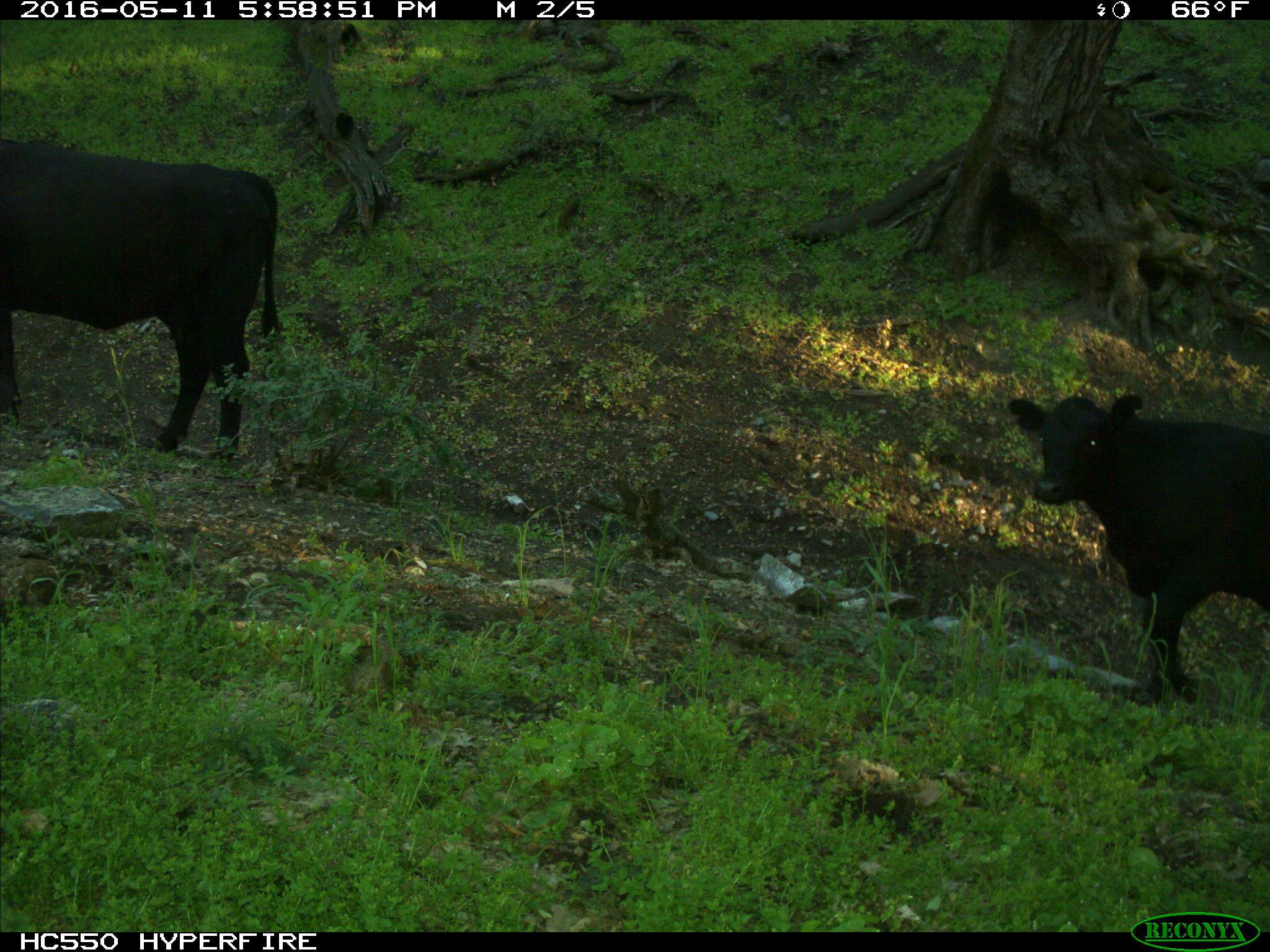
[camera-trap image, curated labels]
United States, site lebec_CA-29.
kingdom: Animalia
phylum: Chordata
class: Mammalia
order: Artiodactyla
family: Bovidae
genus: Bos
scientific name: Bos taurus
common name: domestic cow